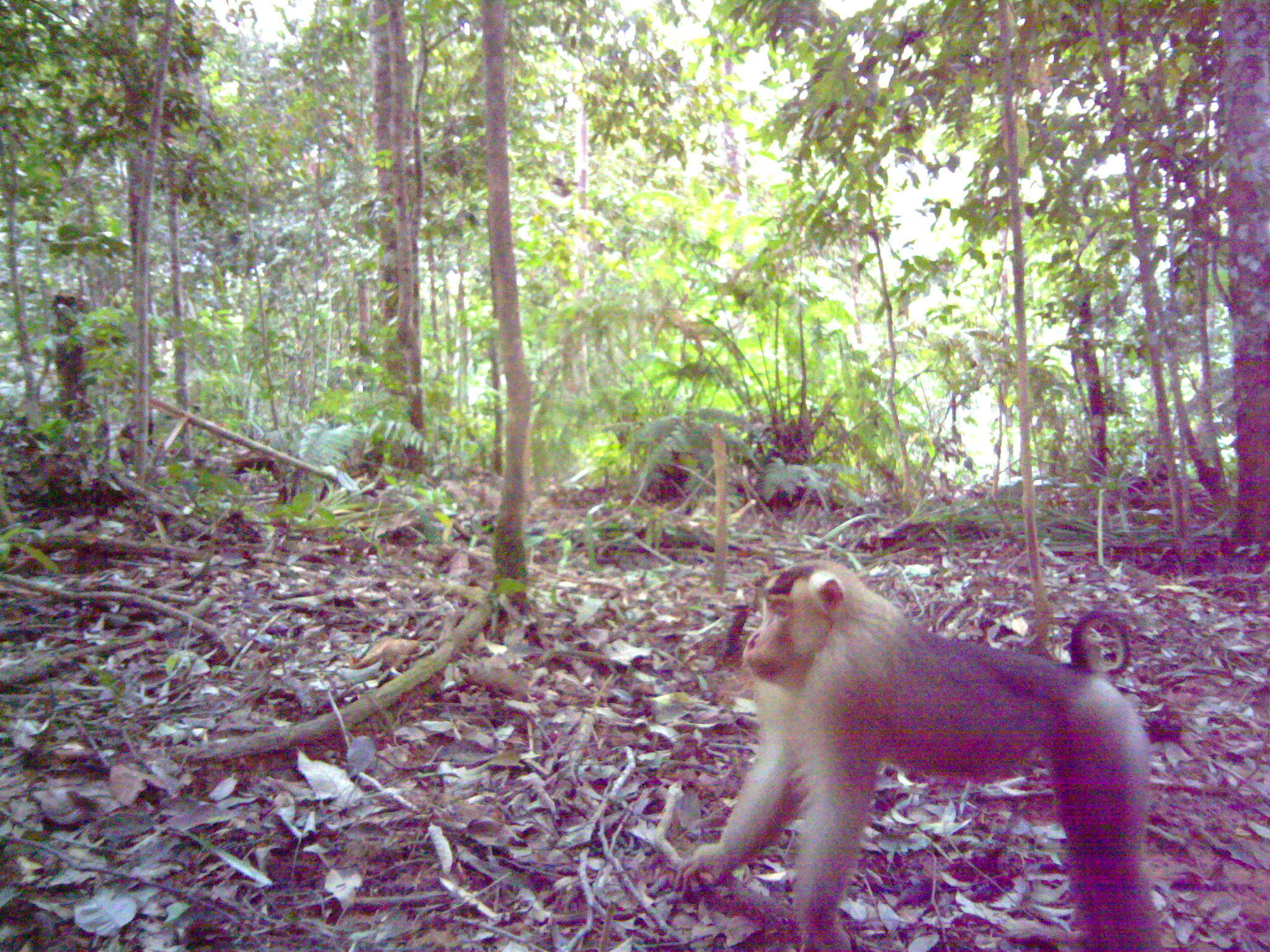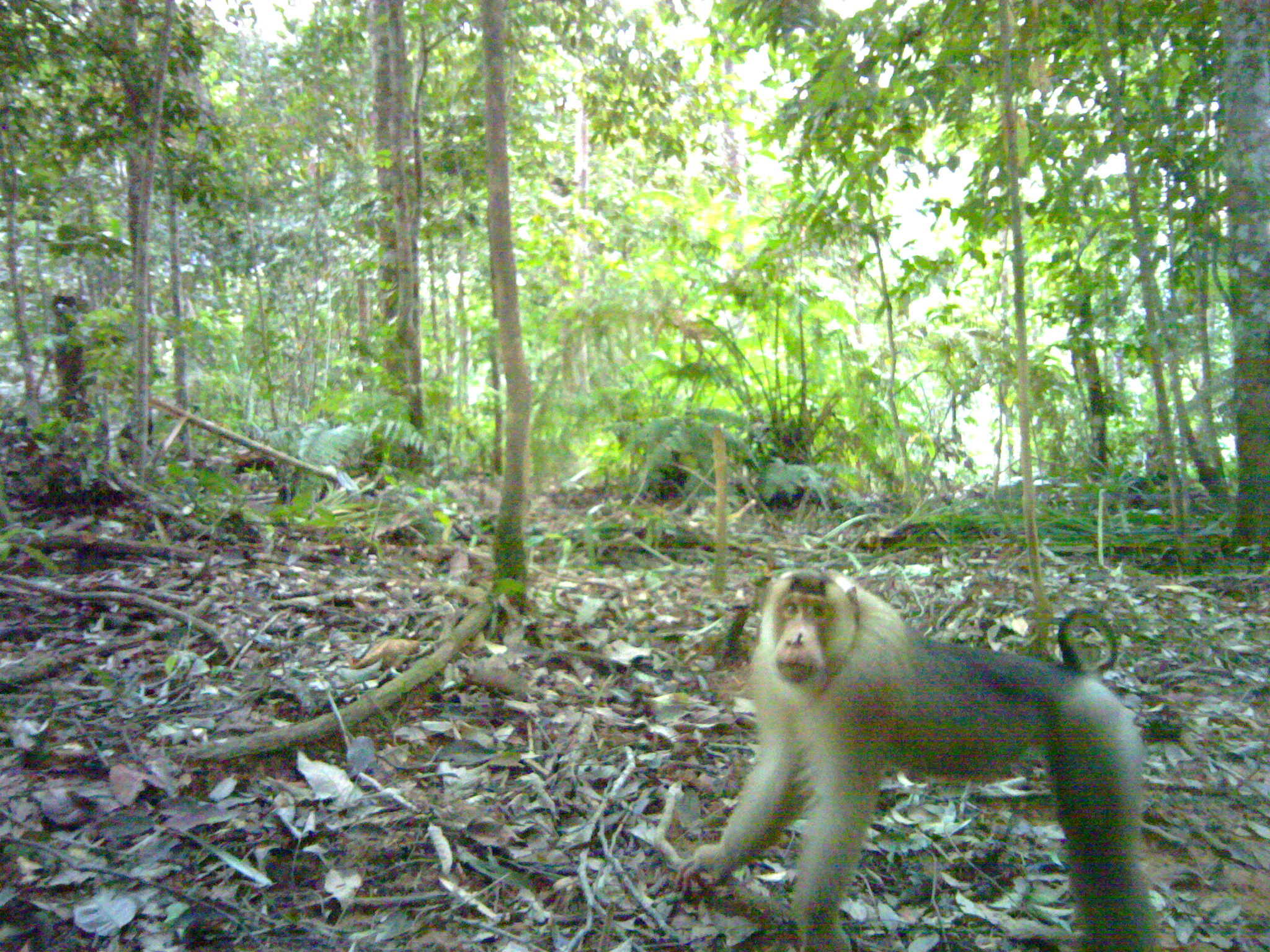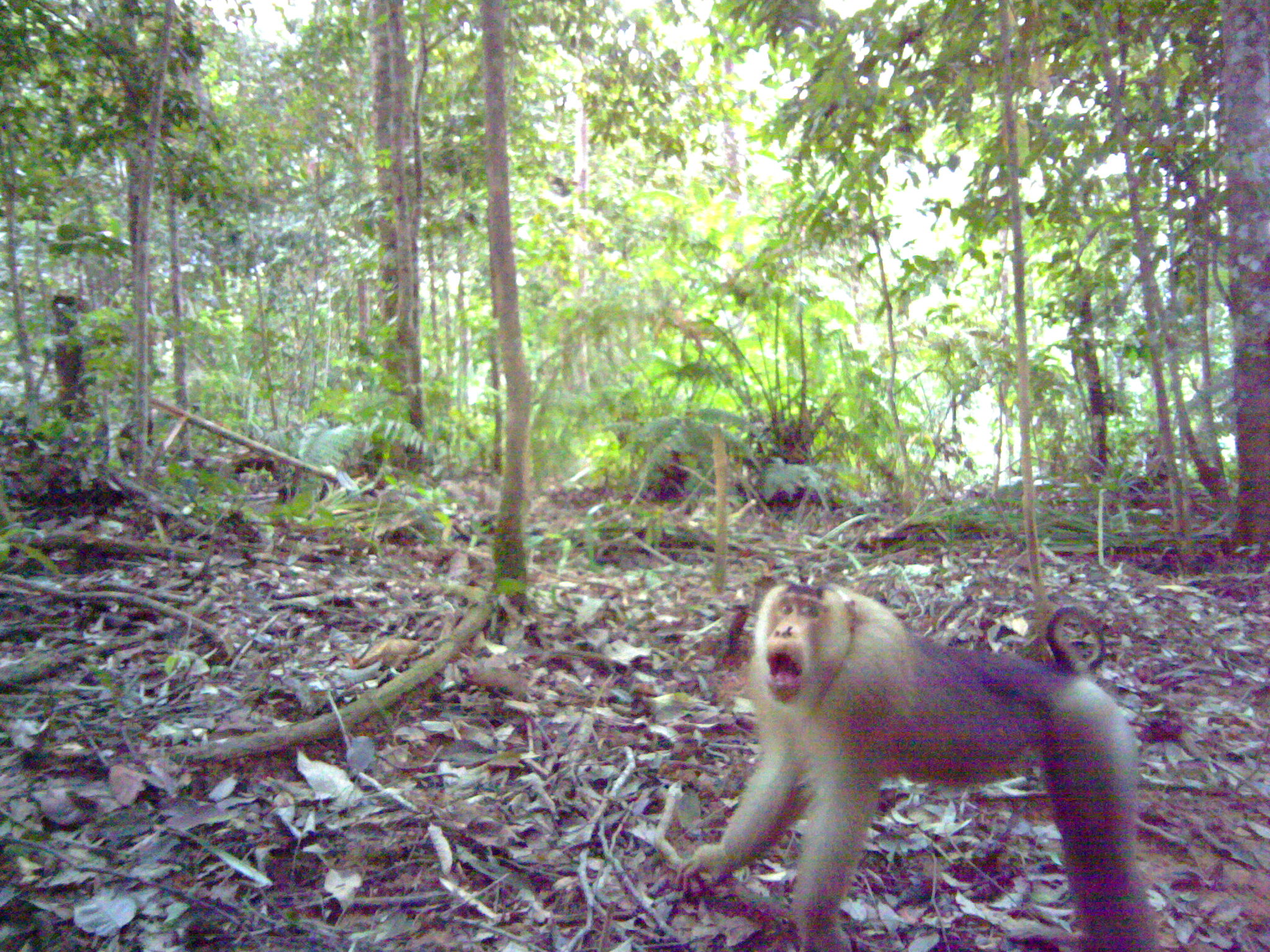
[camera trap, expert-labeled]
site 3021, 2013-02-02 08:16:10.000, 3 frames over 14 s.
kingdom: Animalia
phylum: Chordata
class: Mammalia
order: Primates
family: Cercopithecidae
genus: Macaca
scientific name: Macaca nemestrina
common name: southern pig-tailed macaque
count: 1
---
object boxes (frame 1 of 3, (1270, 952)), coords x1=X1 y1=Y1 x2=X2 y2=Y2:
macaca nemestrina: x1=671 y1=560 x2=1158 y2=951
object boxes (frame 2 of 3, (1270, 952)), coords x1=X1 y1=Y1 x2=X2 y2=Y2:
macaca nemestrina: x1=674 y1=564 x2=1158 y2=952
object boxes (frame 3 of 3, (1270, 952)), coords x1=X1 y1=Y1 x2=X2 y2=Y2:
macaca nemestrina: x1=673 y1=579 x2=1160 y2=950